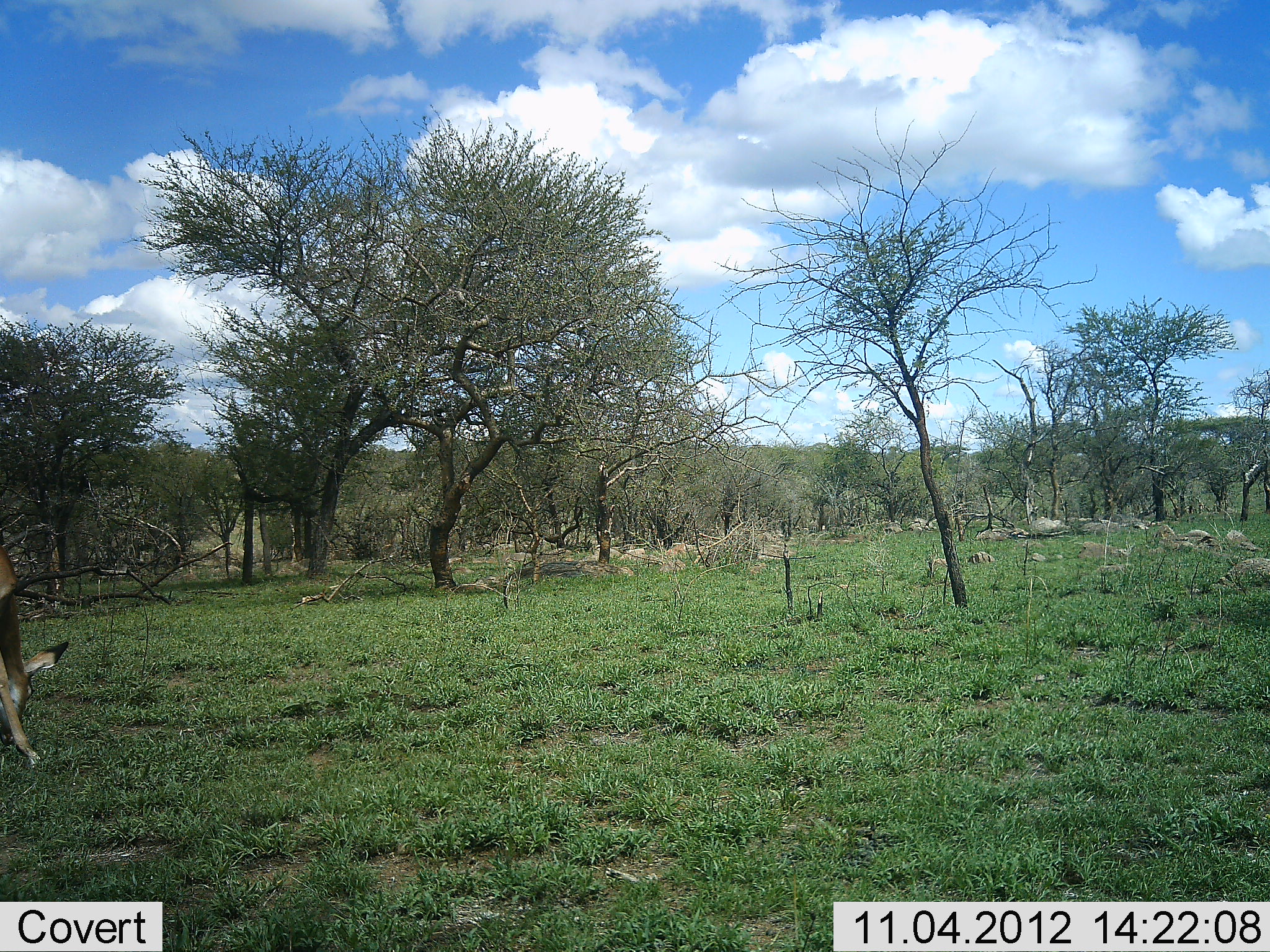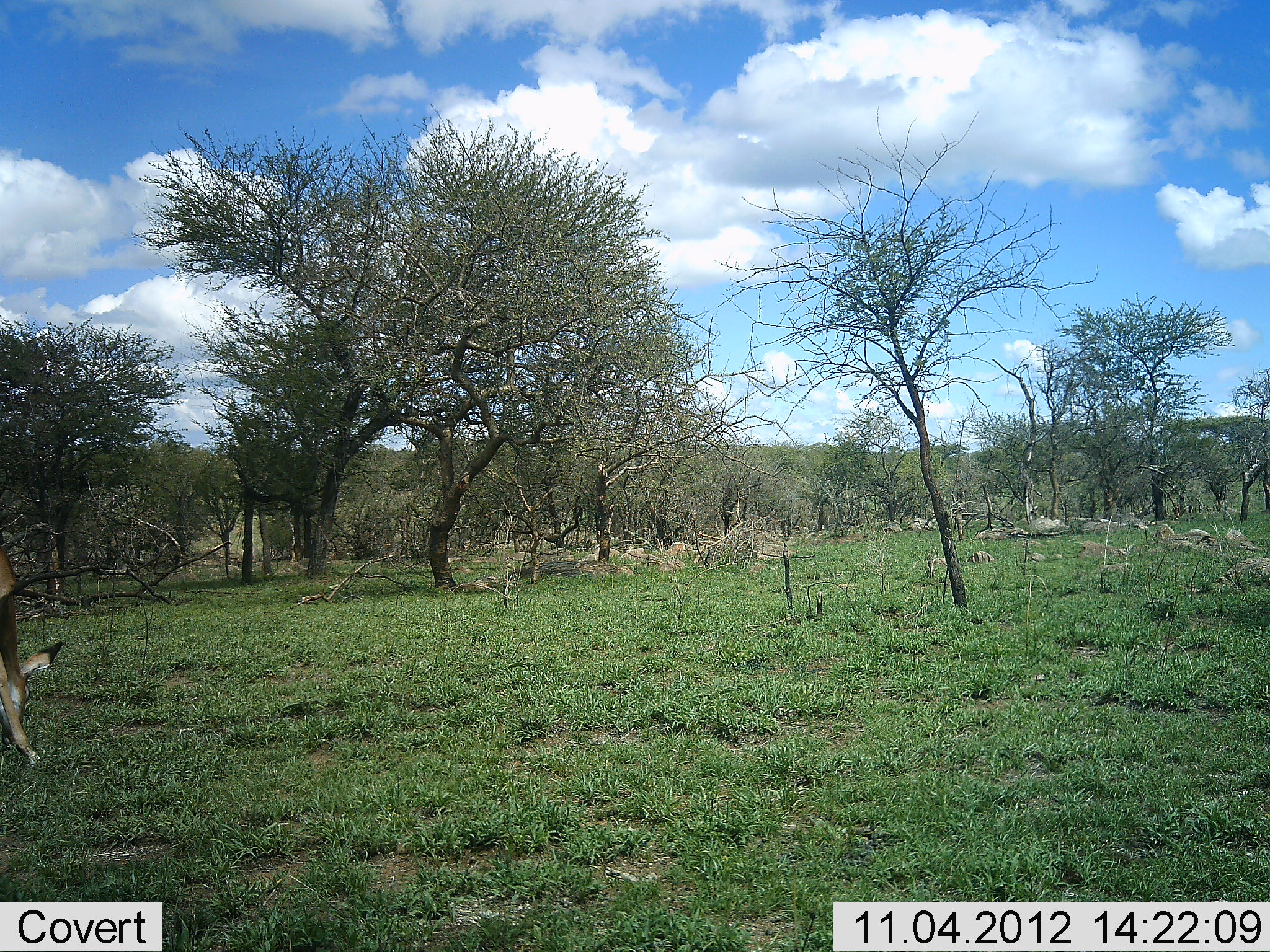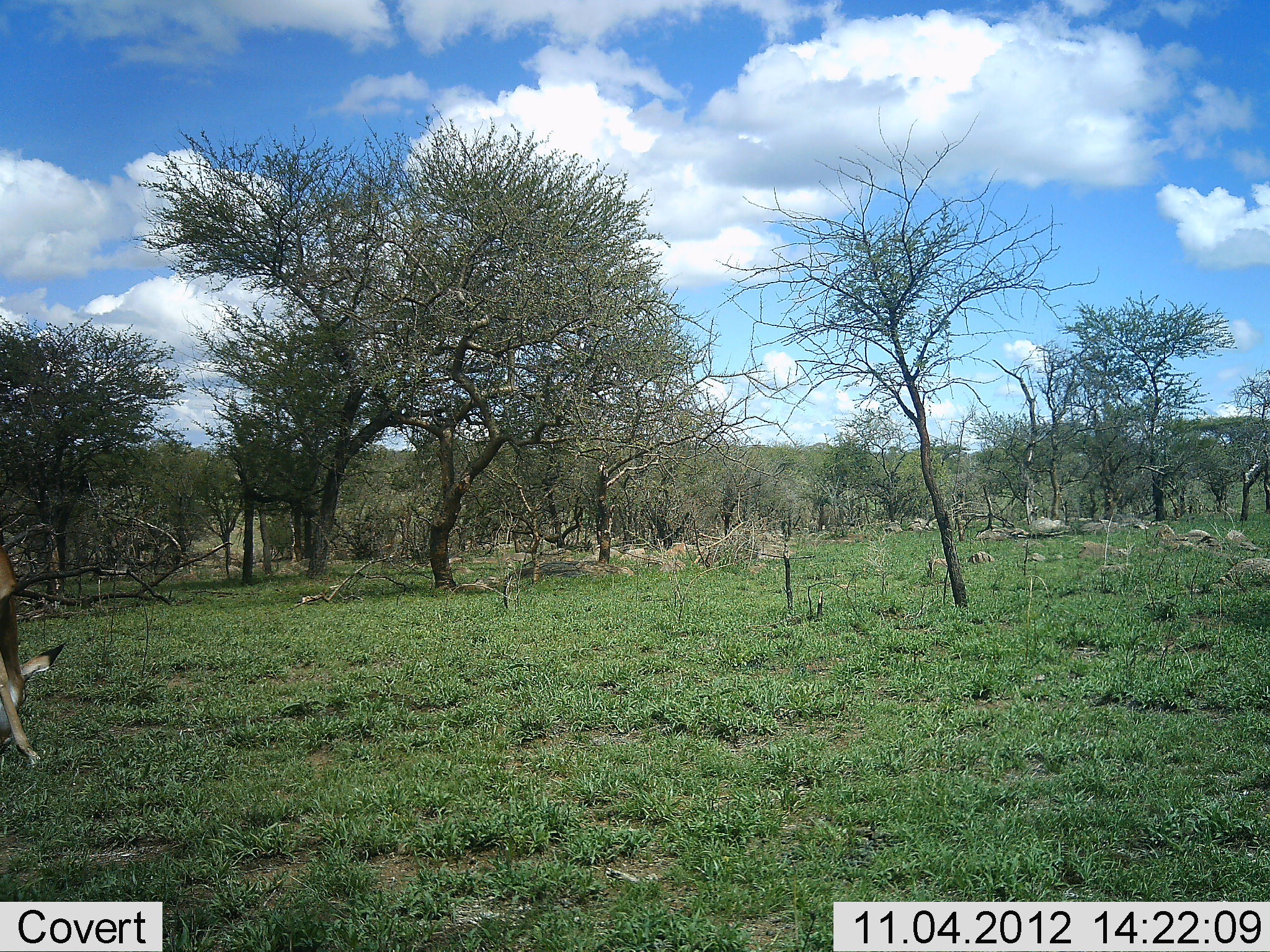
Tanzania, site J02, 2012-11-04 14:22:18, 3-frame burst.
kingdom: Animalia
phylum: Chordata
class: Mammalia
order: Artiodactyla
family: Bovidae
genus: Aepyceros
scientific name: Aepyceros melampus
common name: impala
Impala (Aepyceros melampus), count 1. Behavior (volunteer vote fractions): standing 20%, resting 0%, moving 0%, interacting 0%. Young present (vote fraction): 0%. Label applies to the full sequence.